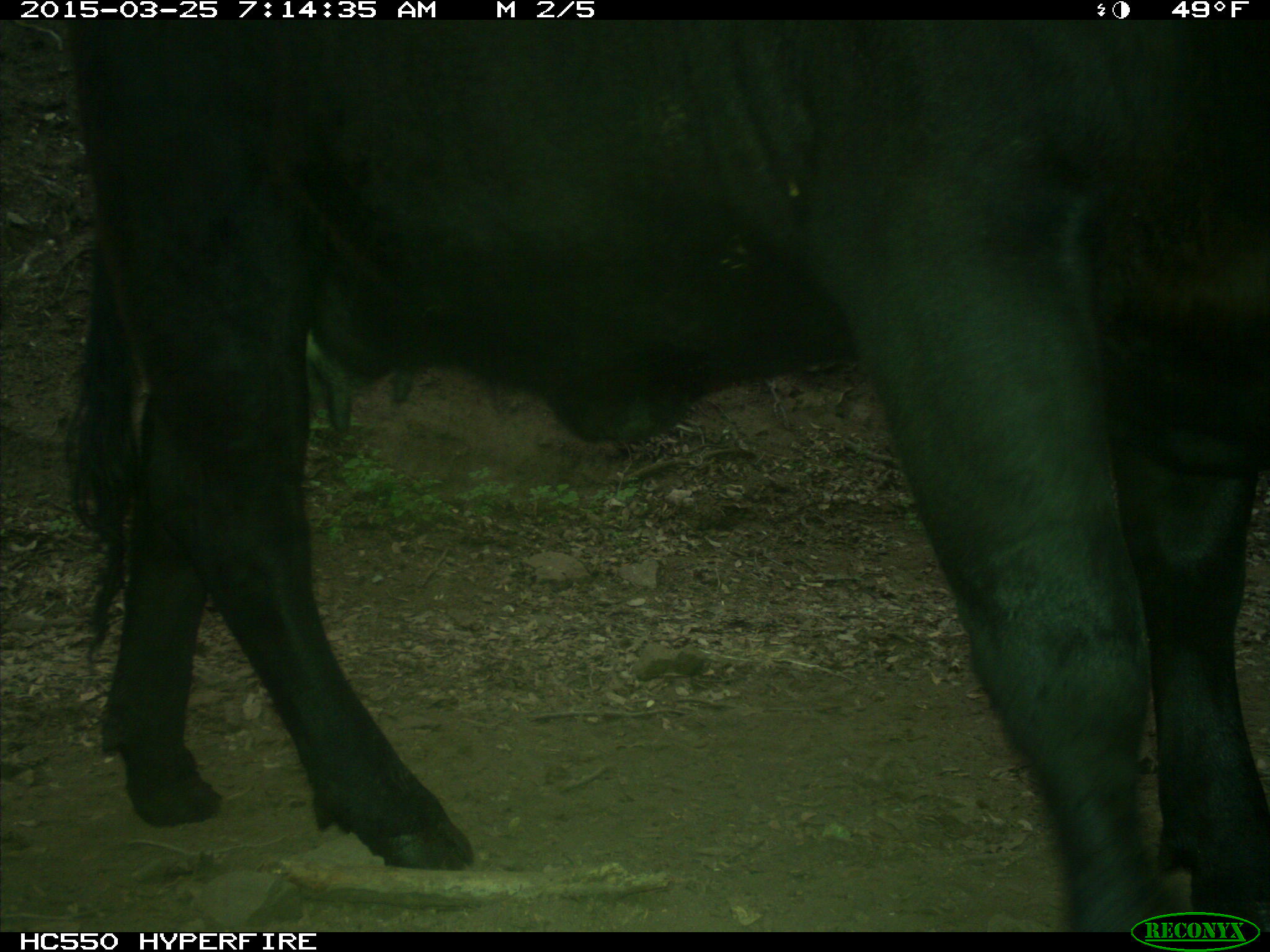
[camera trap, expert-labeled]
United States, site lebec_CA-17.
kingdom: Animalia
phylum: Chordata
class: Mammalia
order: Artiodactyla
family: Bovidae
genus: Bos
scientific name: Bos taurus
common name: domestic cow